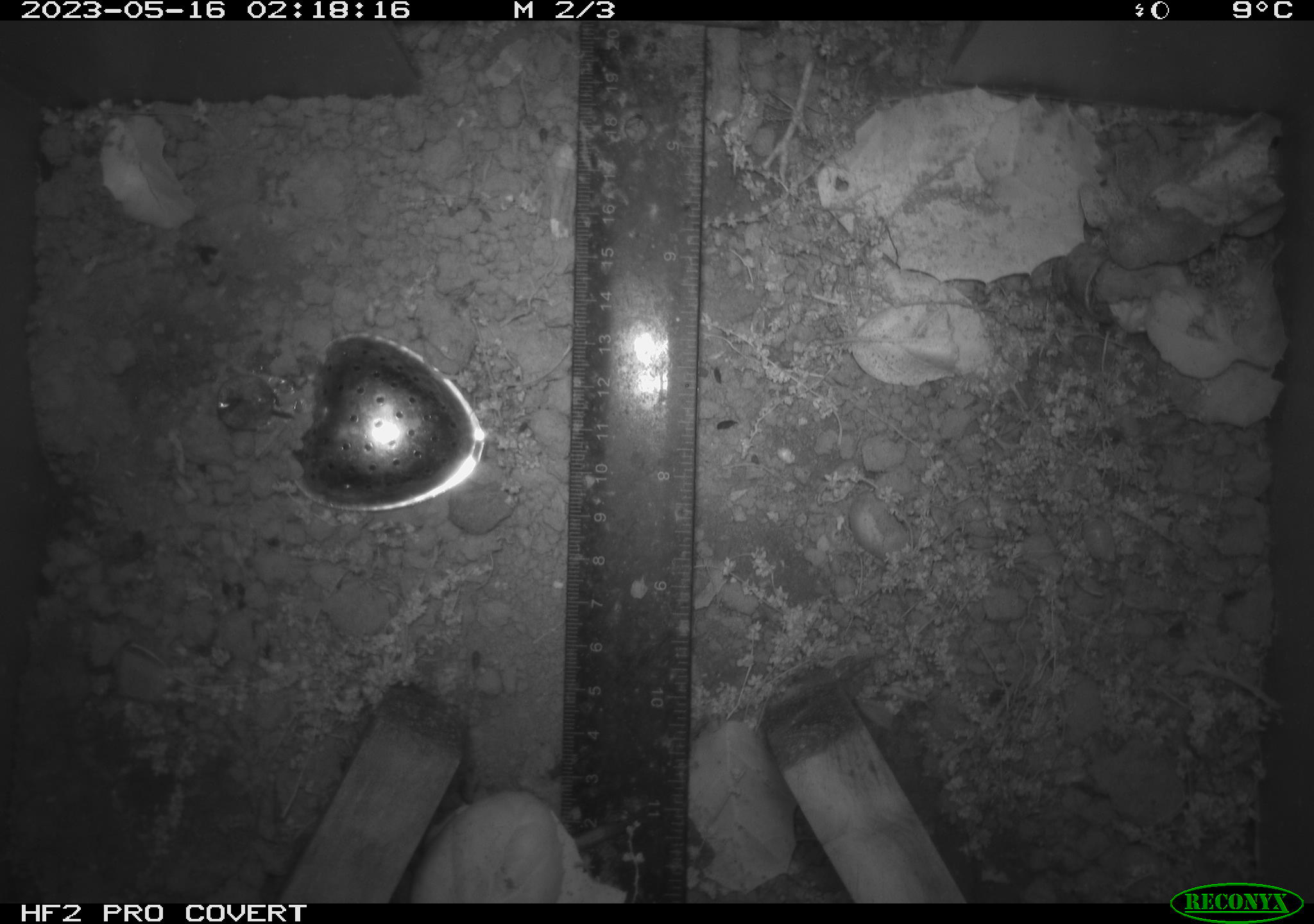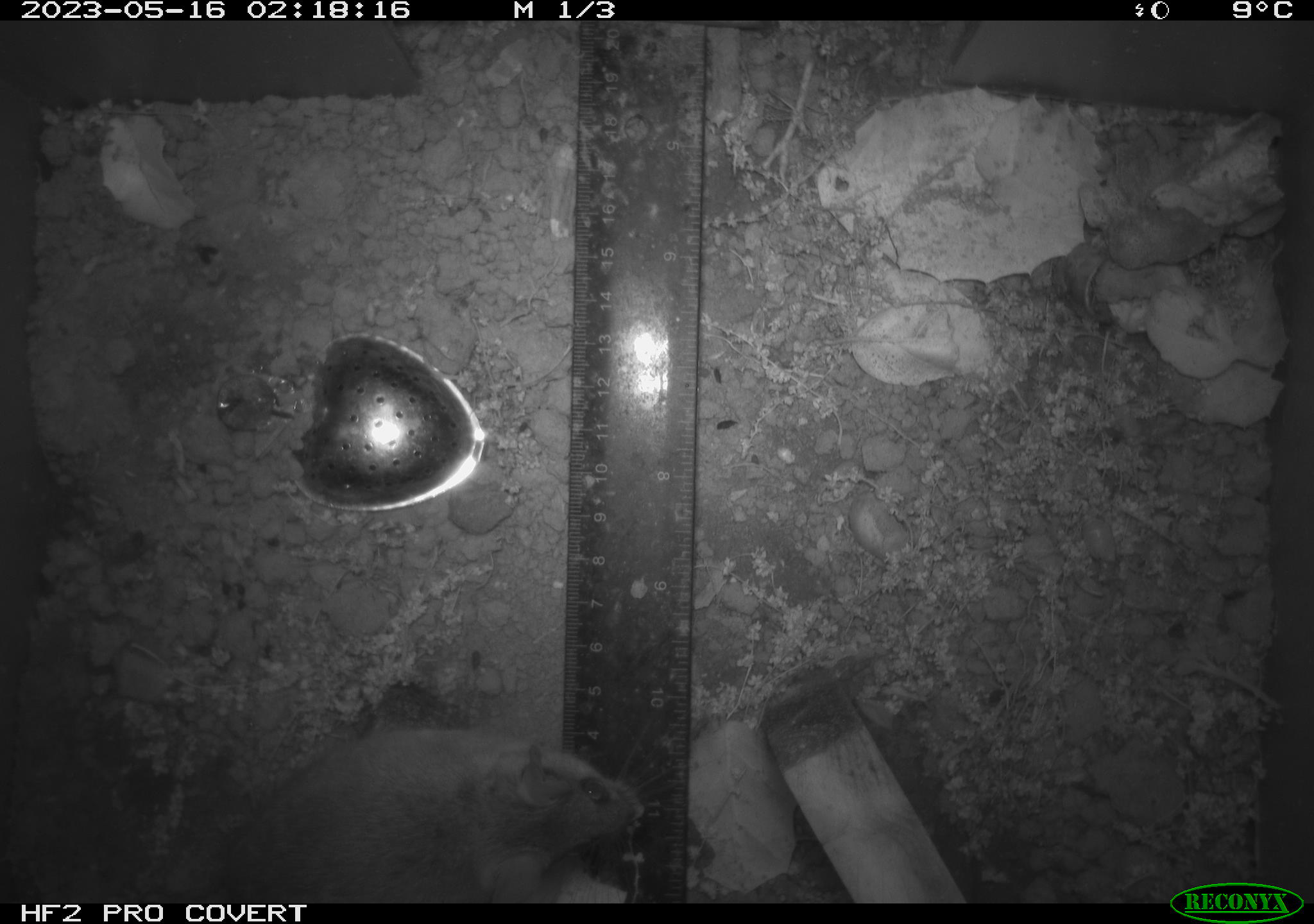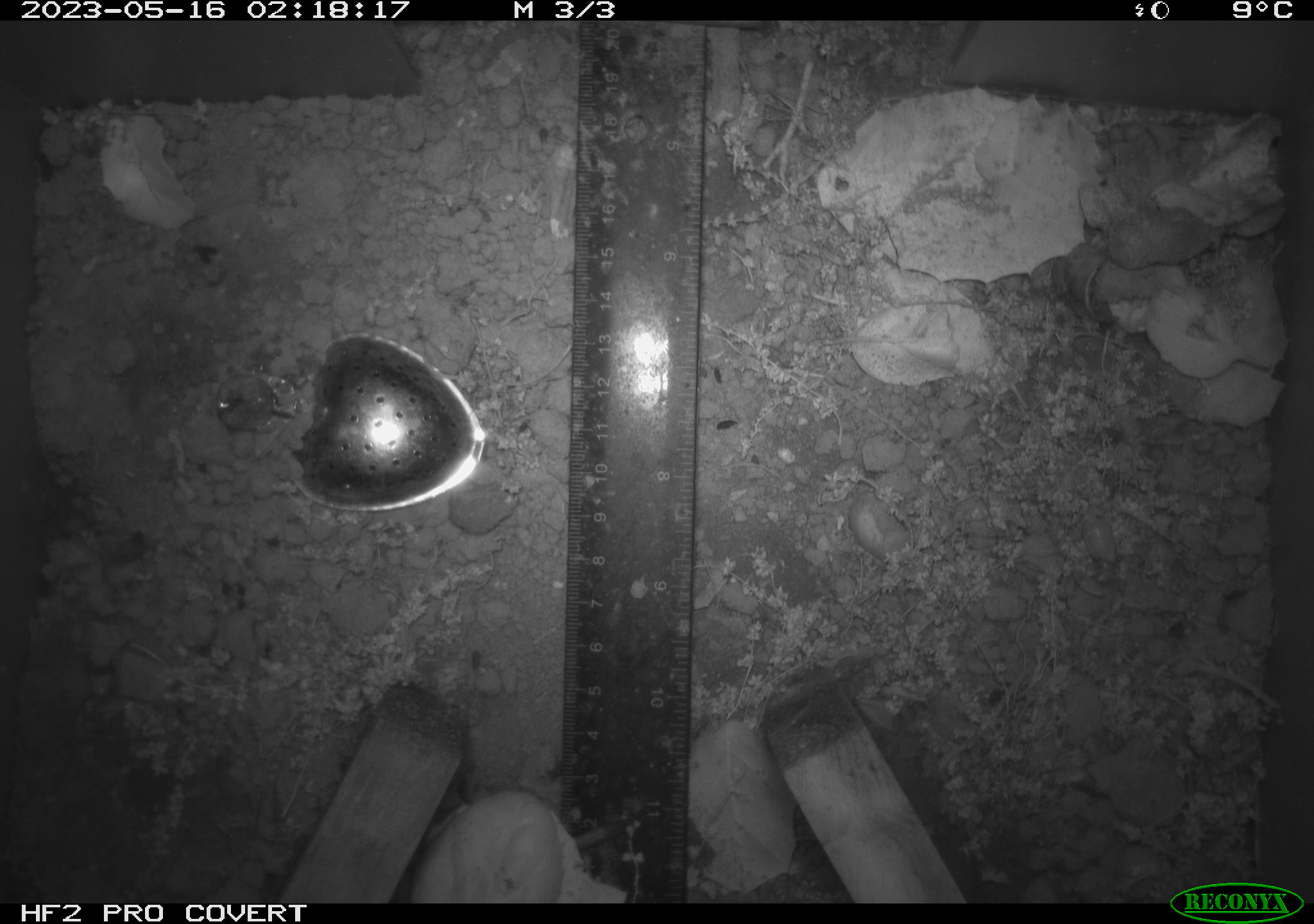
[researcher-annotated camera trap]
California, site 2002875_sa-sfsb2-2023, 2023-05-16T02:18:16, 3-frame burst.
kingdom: Animalia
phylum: Chordata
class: Mammalia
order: Rodentia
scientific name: Rodentia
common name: mouse species